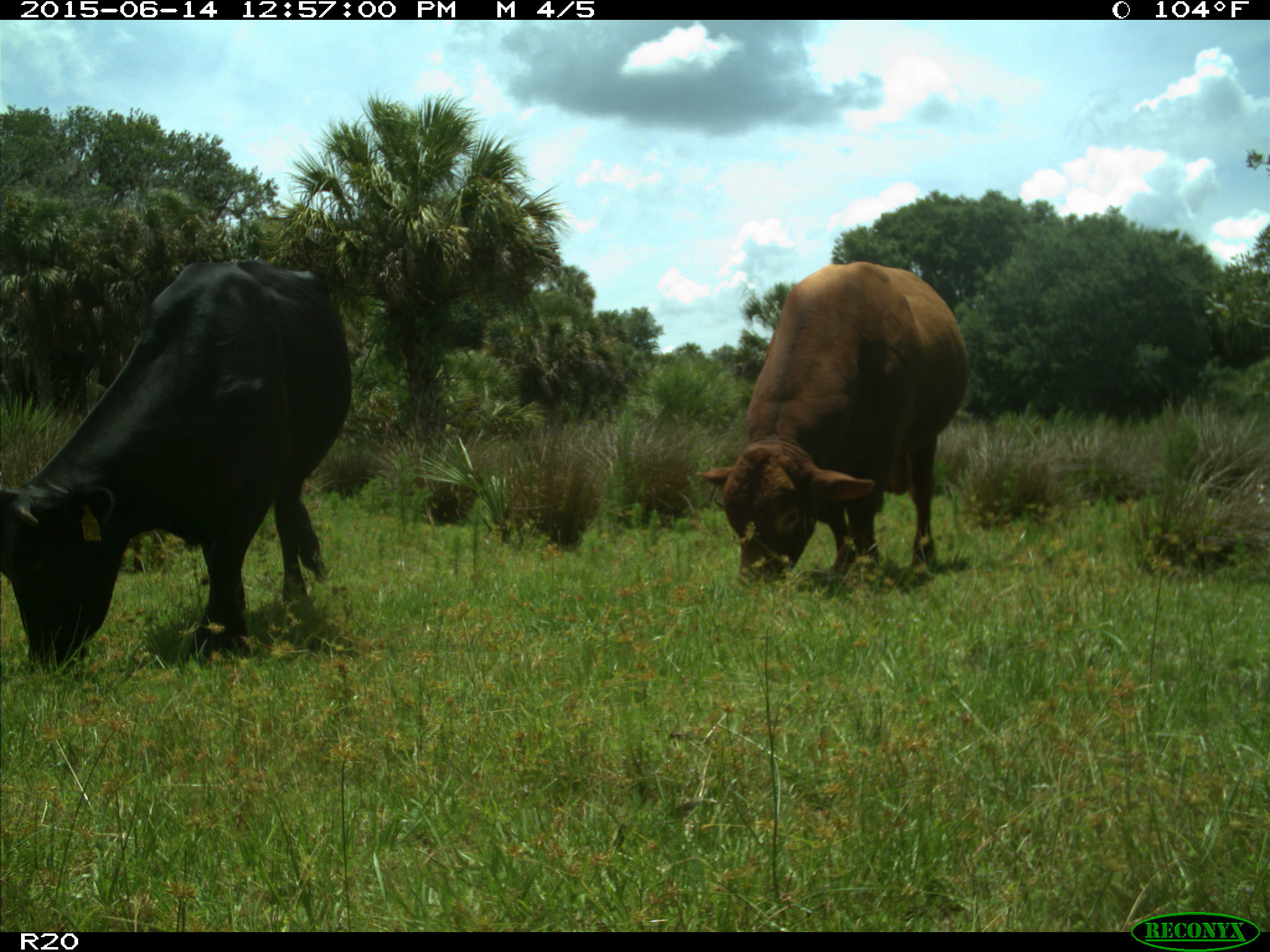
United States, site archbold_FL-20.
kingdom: Animalia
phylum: Chordata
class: Mammalia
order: Artiodactyla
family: Bovidae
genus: Bos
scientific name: Bos taurus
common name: domestic cow